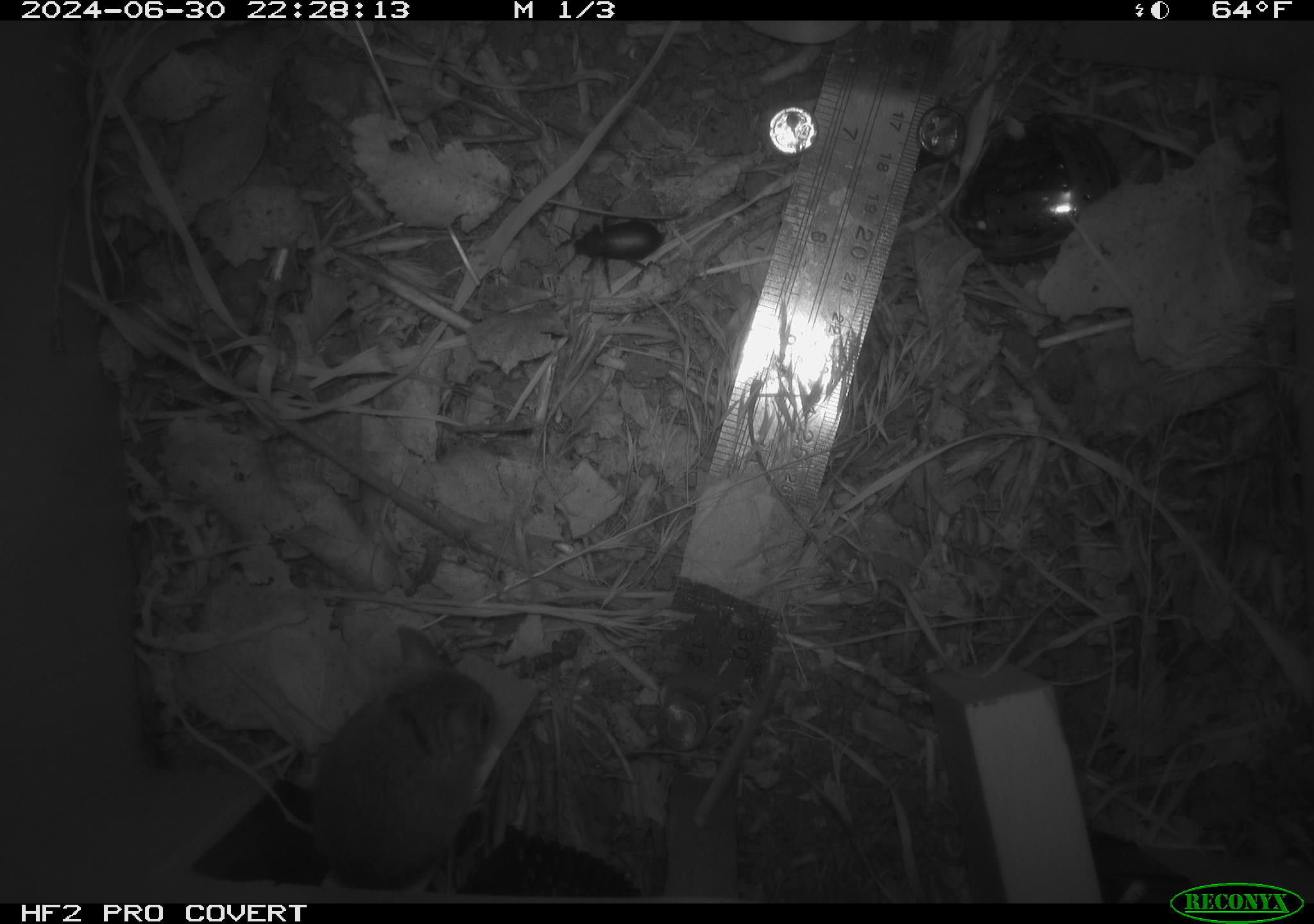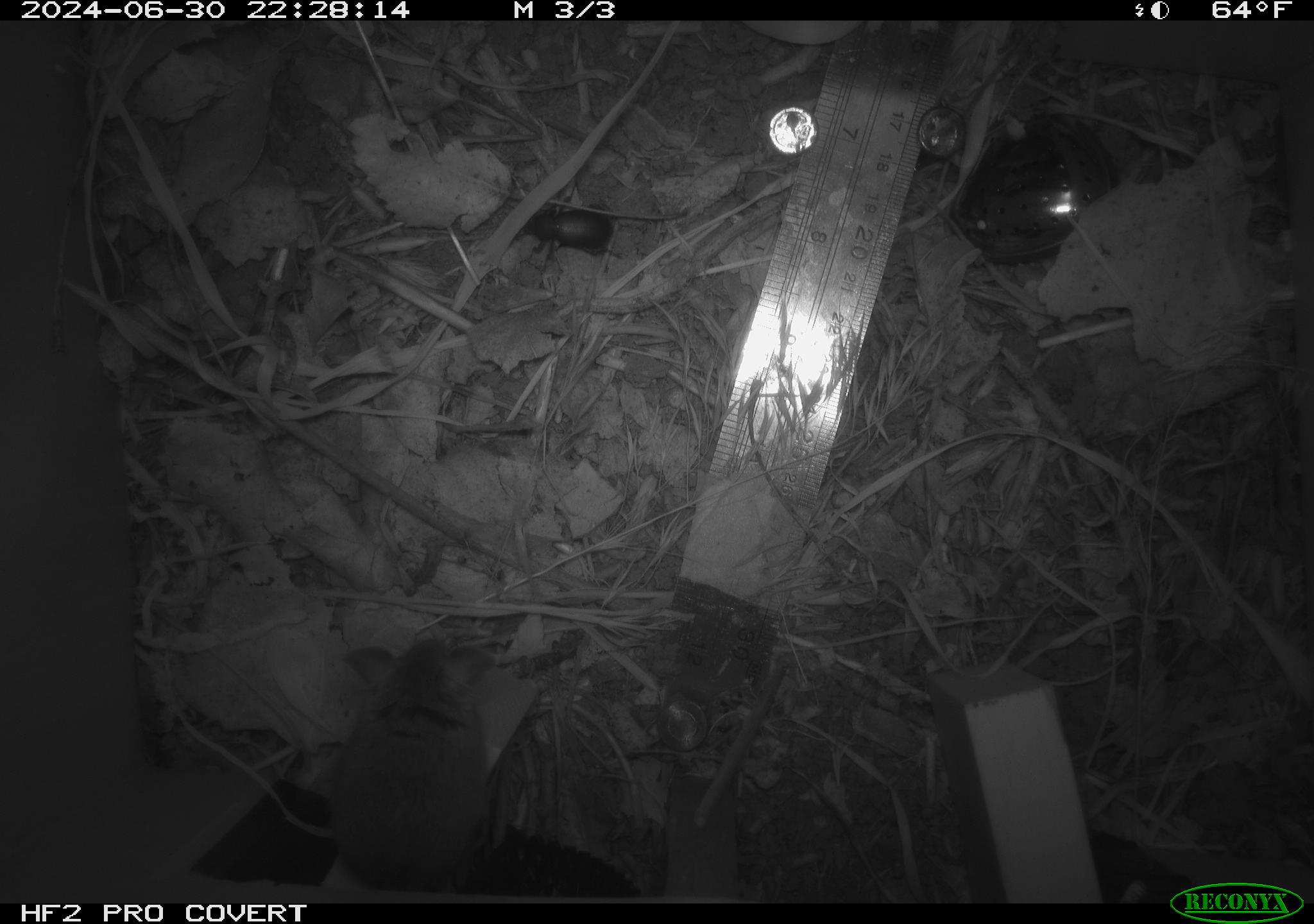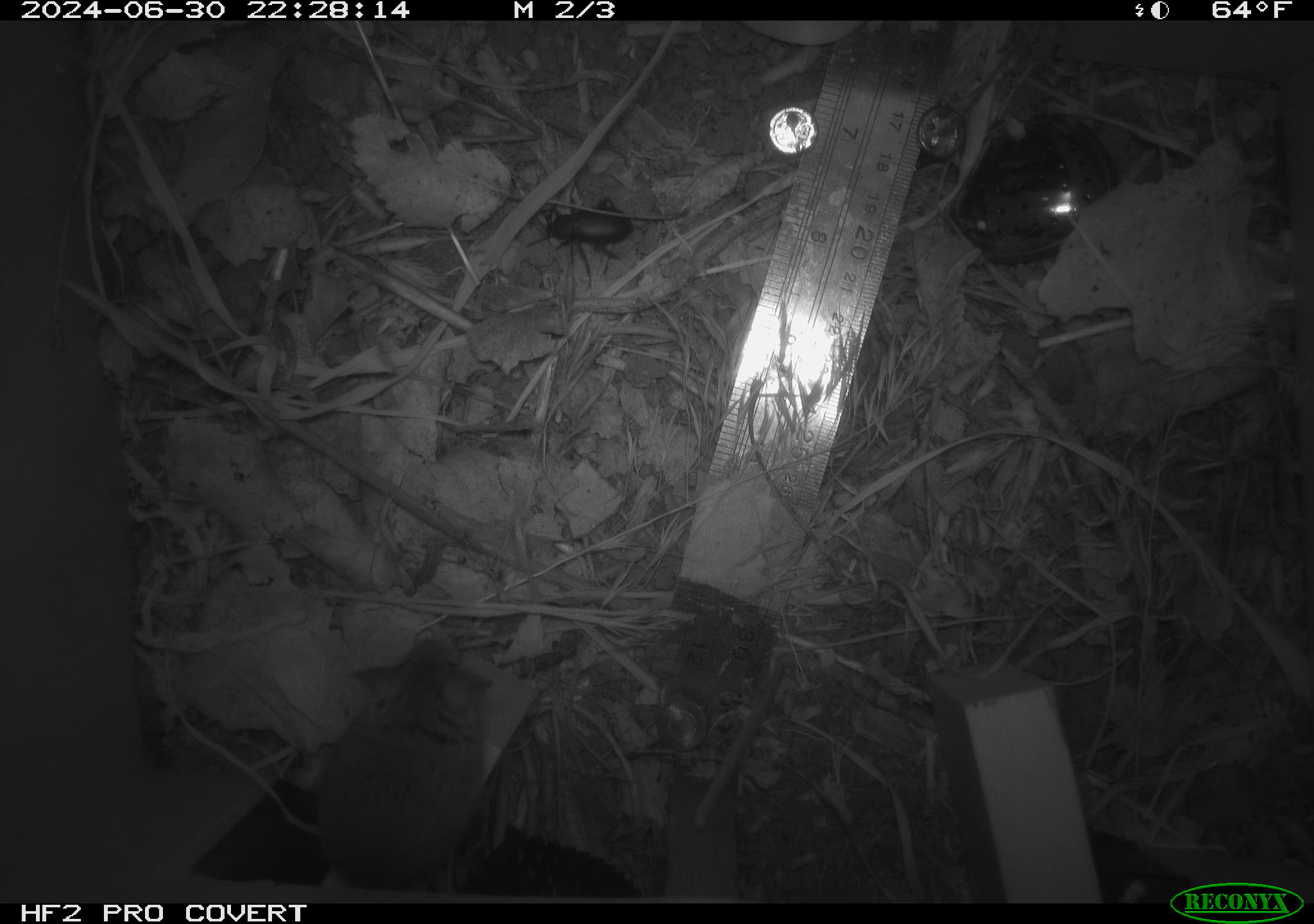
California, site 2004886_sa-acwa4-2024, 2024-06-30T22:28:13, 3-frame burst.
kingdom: Animalia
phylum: Arthropoda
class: Insecta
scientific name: Insecta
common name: insect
Insect (Insecta).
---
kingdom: Animalia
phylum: Chordata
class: Mammalia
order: Rodentia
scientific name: Rodentia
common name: mouse species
Mouse species (Rodentia).